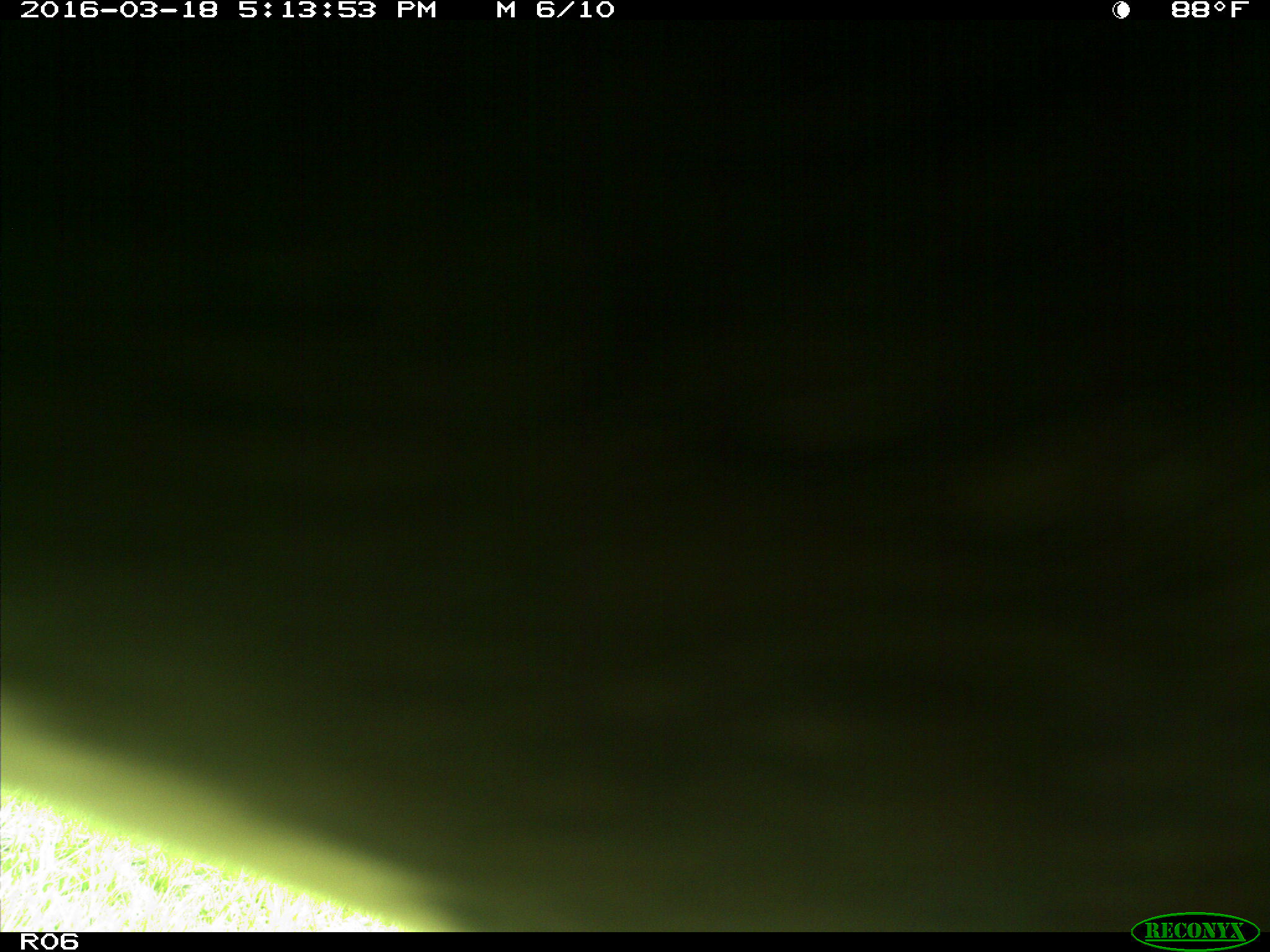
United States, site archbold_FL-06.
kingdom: Animalia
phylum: Chordata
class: Mammalia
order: Artiodactyla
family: Bovidae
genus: Bos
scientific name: Bos taurus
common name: domestic cow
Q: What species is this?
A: Bos taurus (domestic cow).